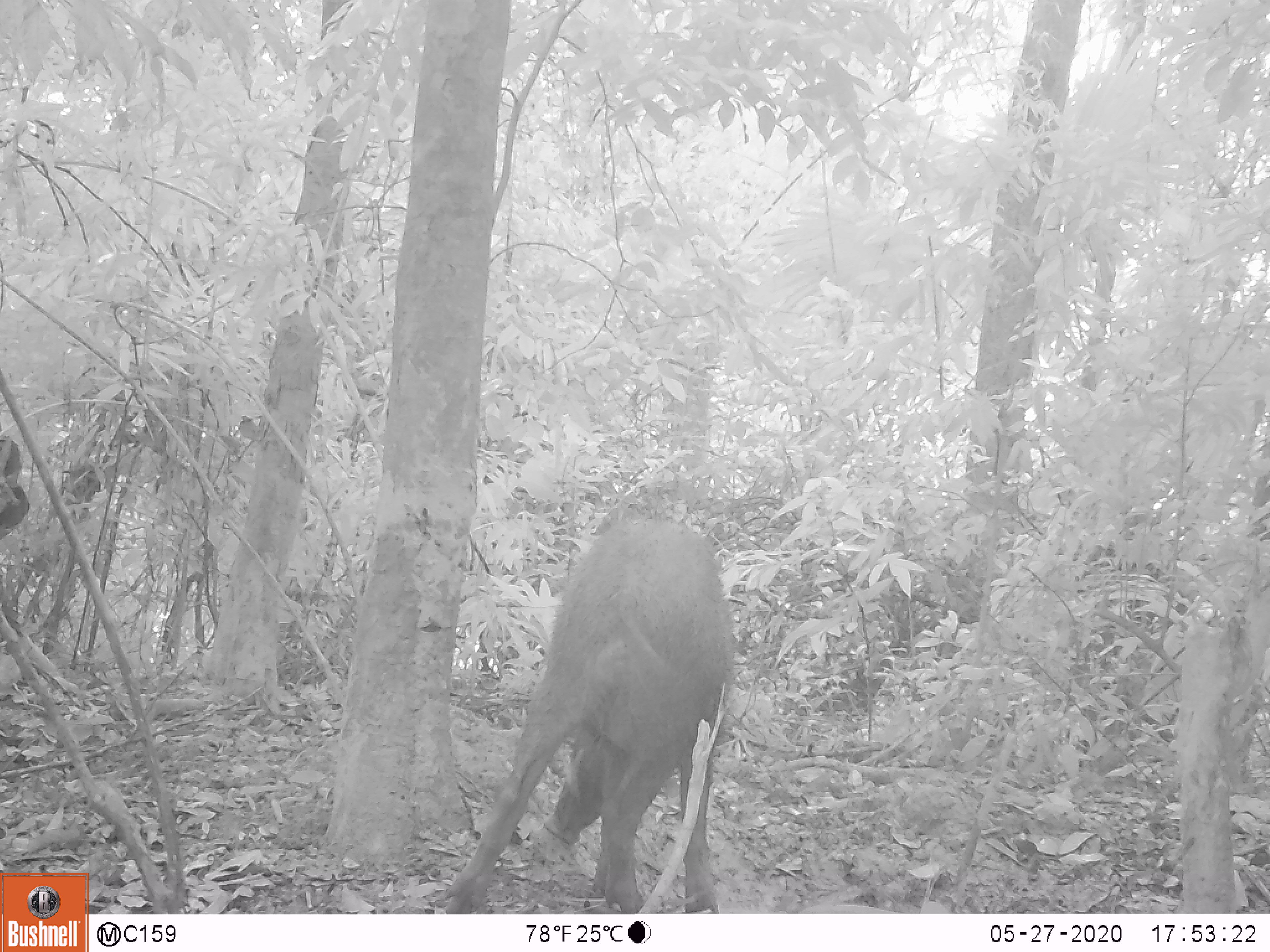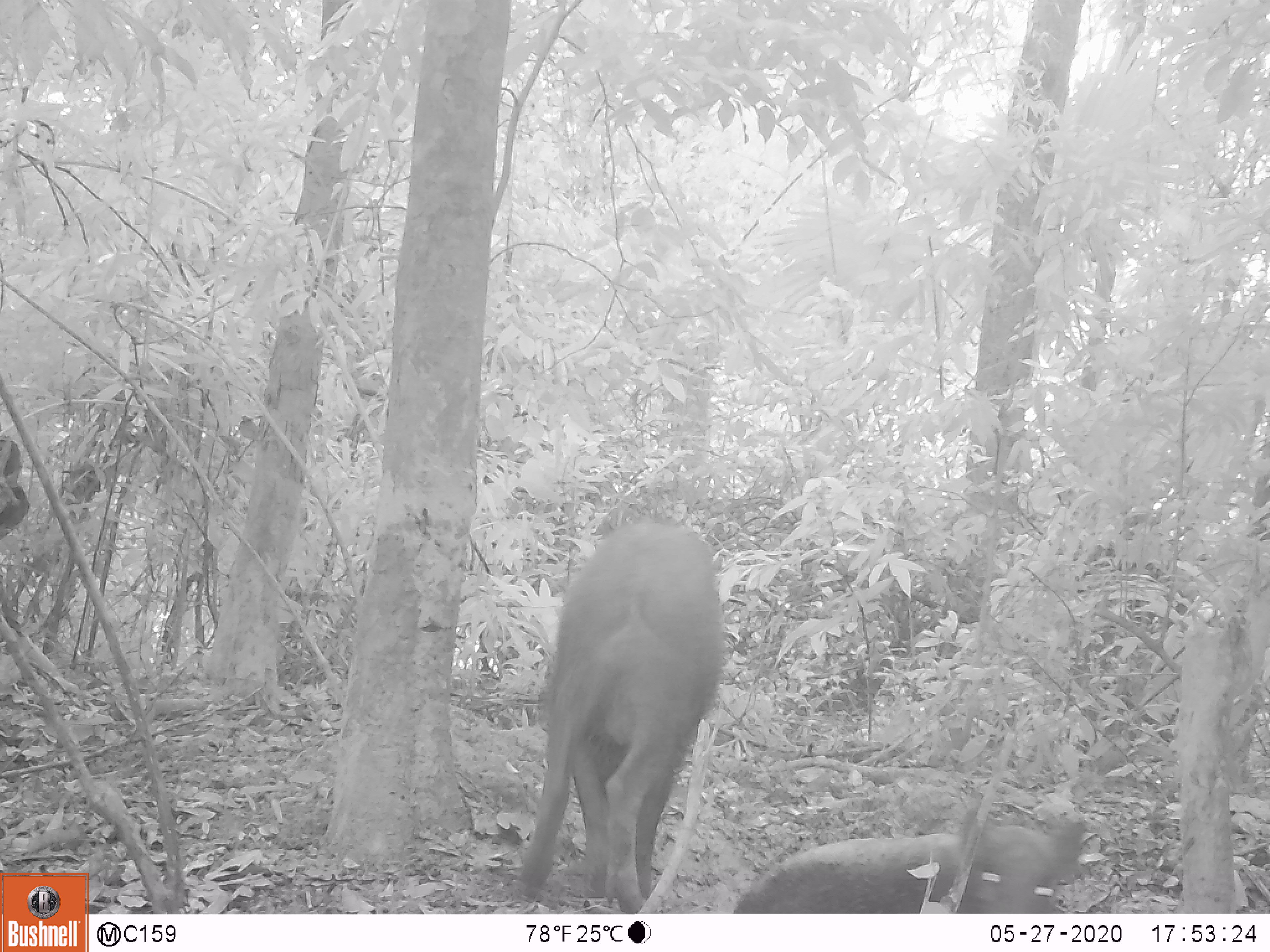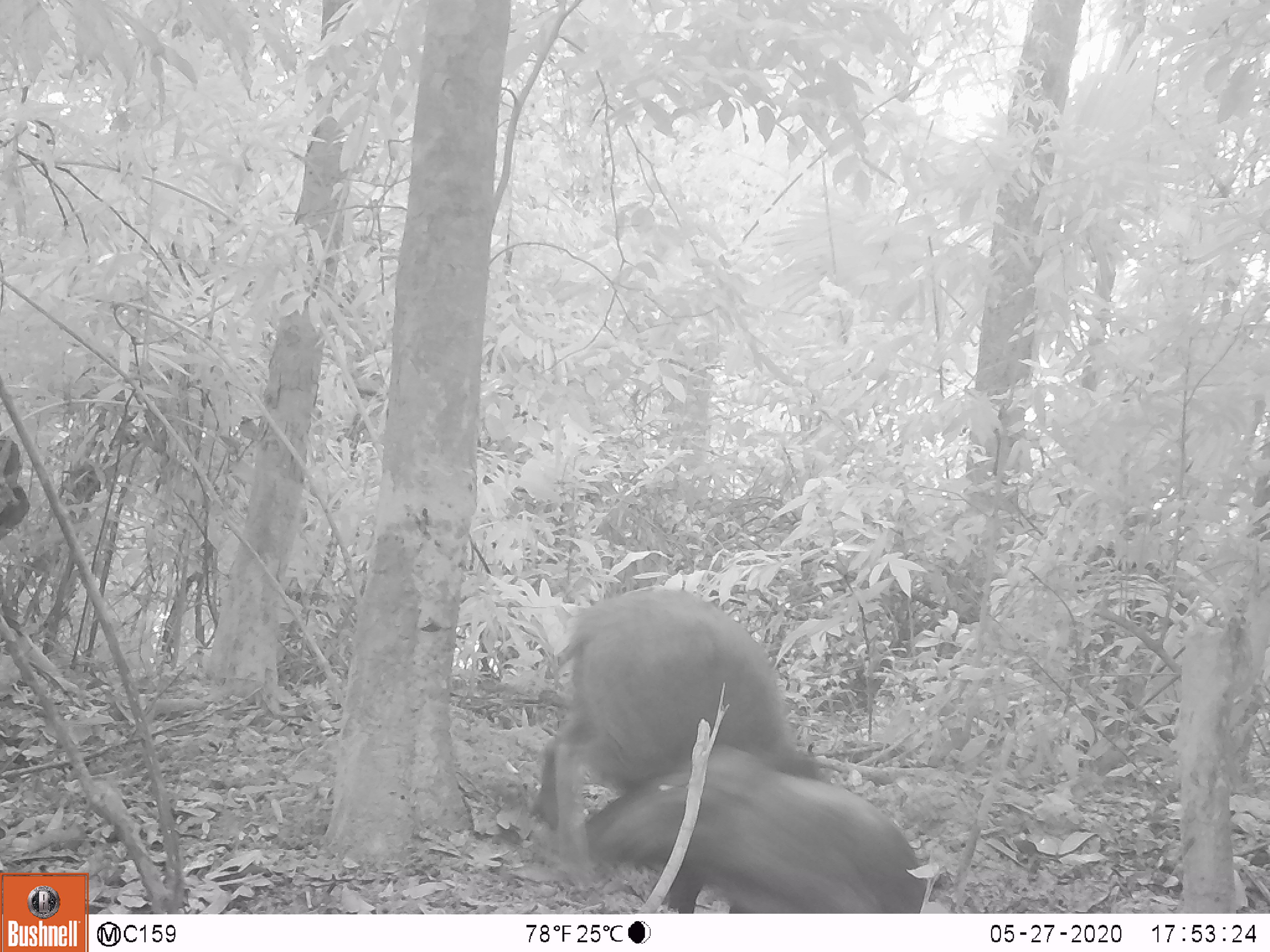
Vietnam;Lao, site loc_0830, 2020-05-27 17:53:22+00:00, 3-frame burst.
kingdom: Animalia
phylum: Chordata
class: Mammalia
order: Artiodactyla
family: Suidae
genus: Sus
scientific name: Sus scrofa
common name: eurasian wild pig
Eurasian wild pig (Sus scrofa). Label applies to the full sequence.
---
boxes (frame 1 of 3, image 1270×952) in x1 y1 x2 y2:
eurasian wild pig: 443 508 734 913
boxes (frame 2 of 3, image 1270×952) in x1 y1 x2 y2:
eurasian wild pig: 520 523 726 914; 733 807 1087 912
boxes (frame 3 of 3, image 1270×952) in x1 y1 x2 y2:
eurasian wild pig: 530 587 826 829; 585 739 926 912